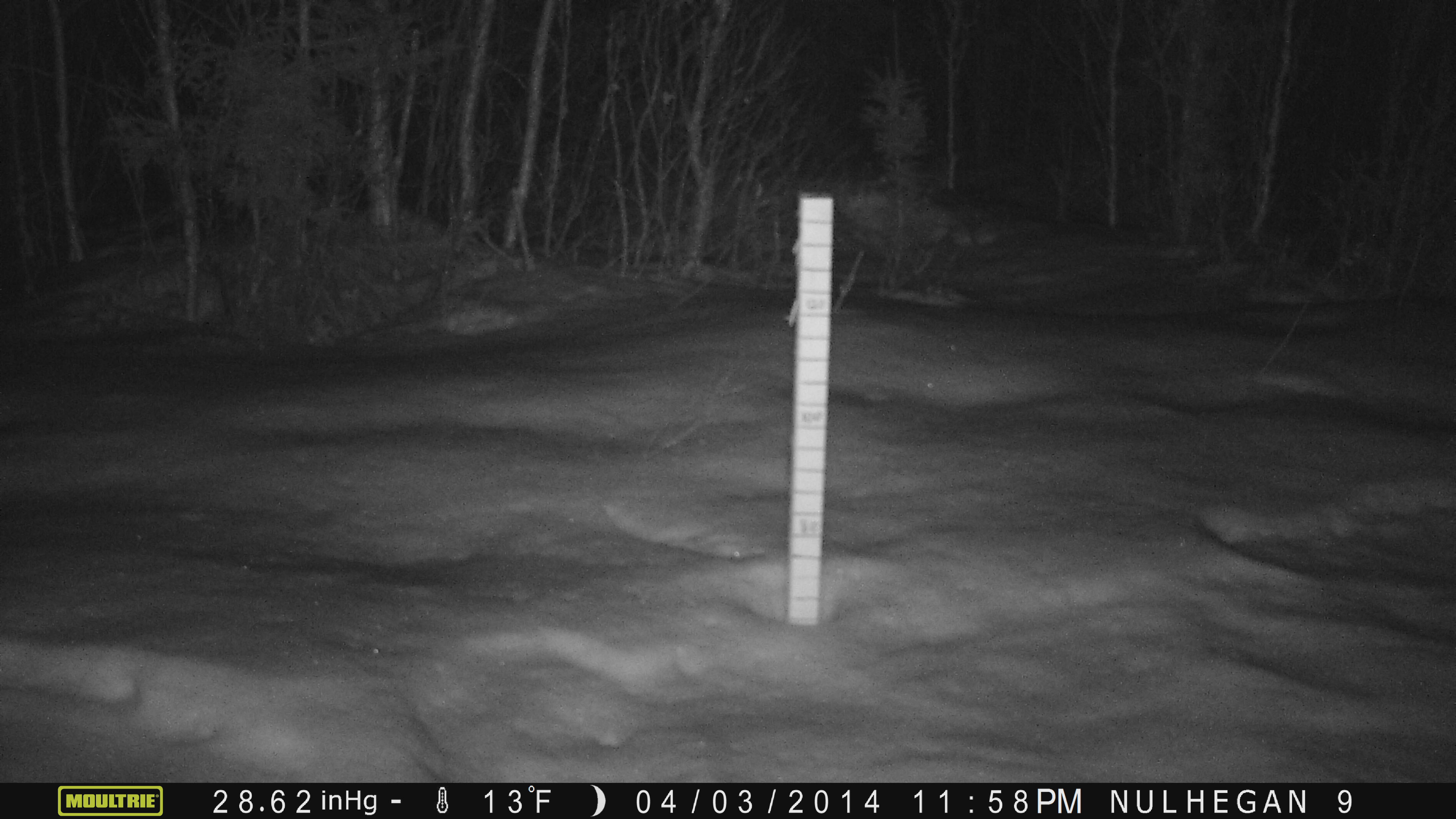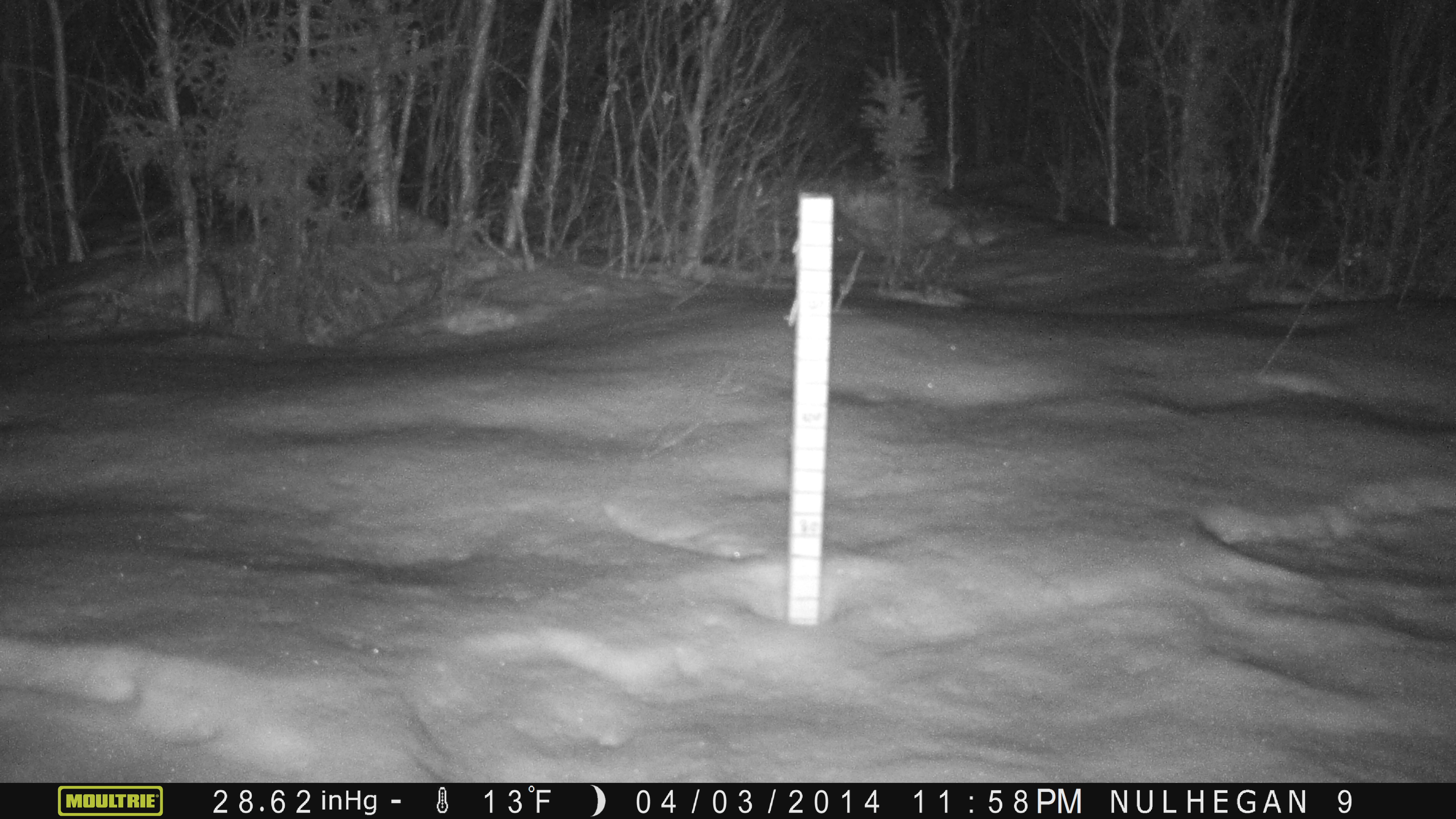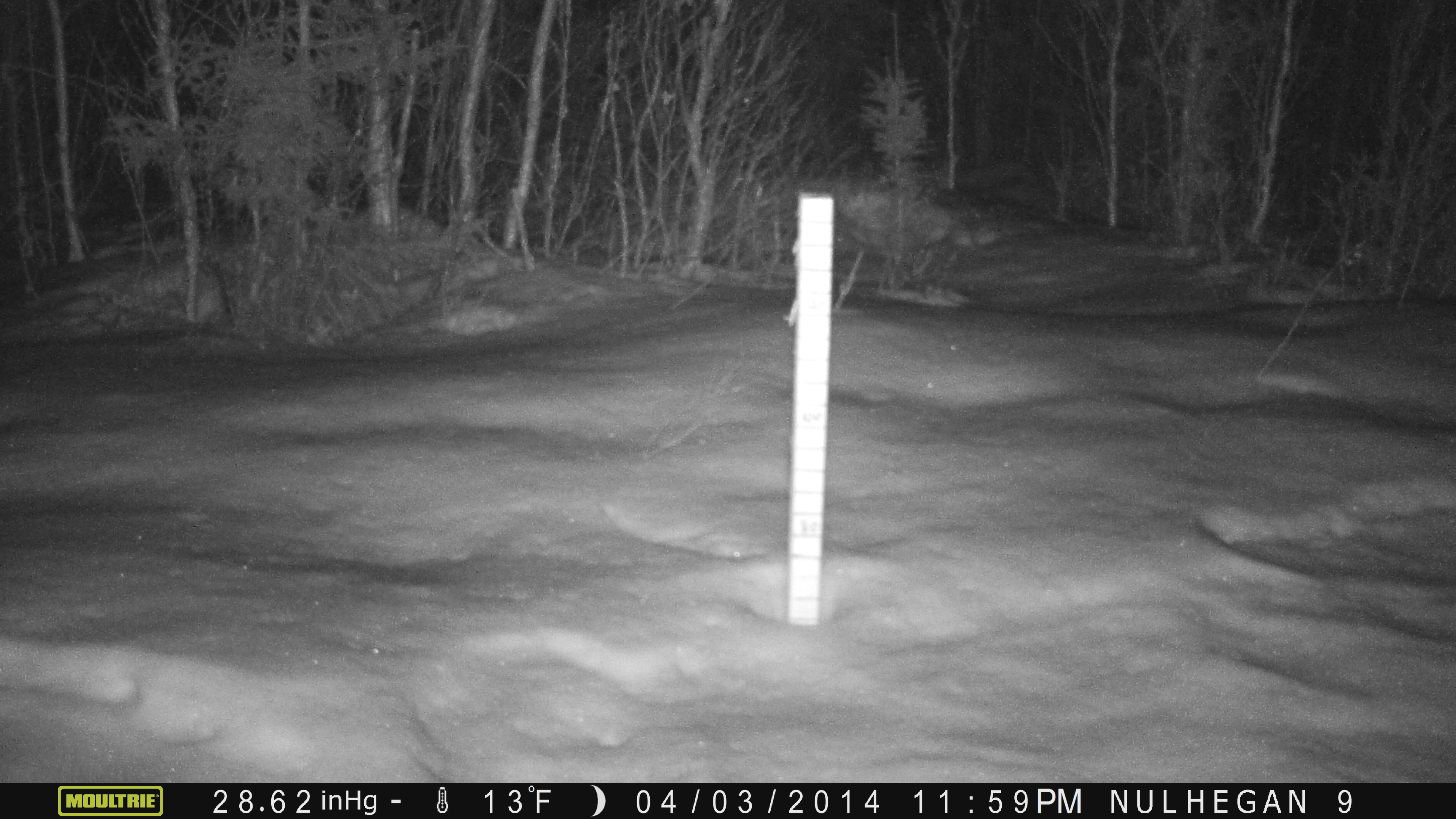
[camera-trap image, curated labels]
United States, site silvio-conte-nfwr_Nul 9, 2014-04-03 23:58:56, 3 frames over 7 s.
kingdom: Animalia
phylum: Chordata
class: Mammalia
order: Lagomorpha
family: Leporidae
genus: Lepus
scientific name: Lepus americanus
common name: snowshoe hare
Snowshoe hare (Lepus americanus).